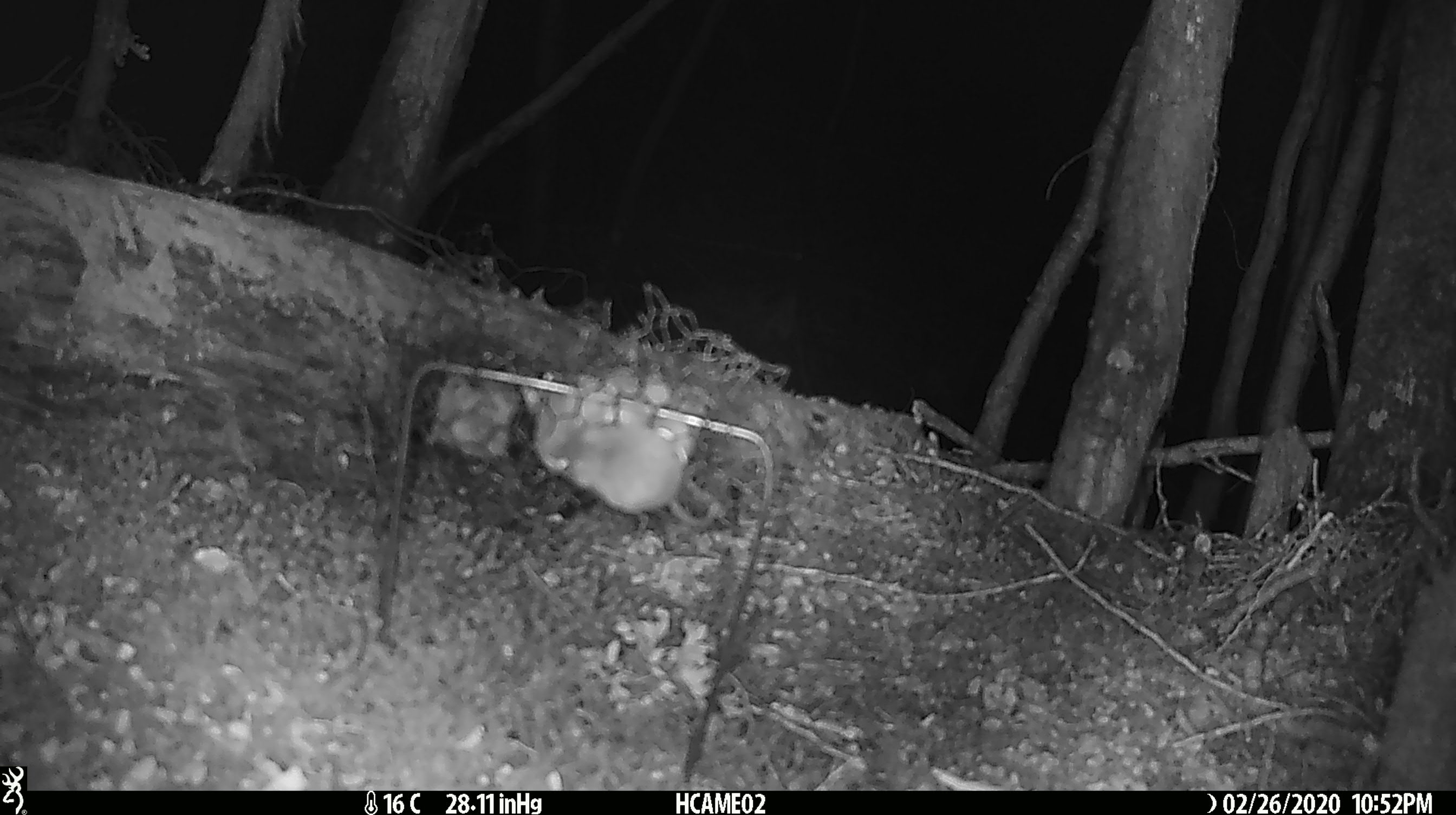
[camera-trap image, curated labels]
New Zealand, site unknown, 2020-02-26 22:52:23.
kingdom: Animalia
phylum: Chordata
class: Mammalia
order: Rodentia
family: Muridae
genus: Mus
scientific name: Mus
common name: mouse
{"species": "mouse (Mus)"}